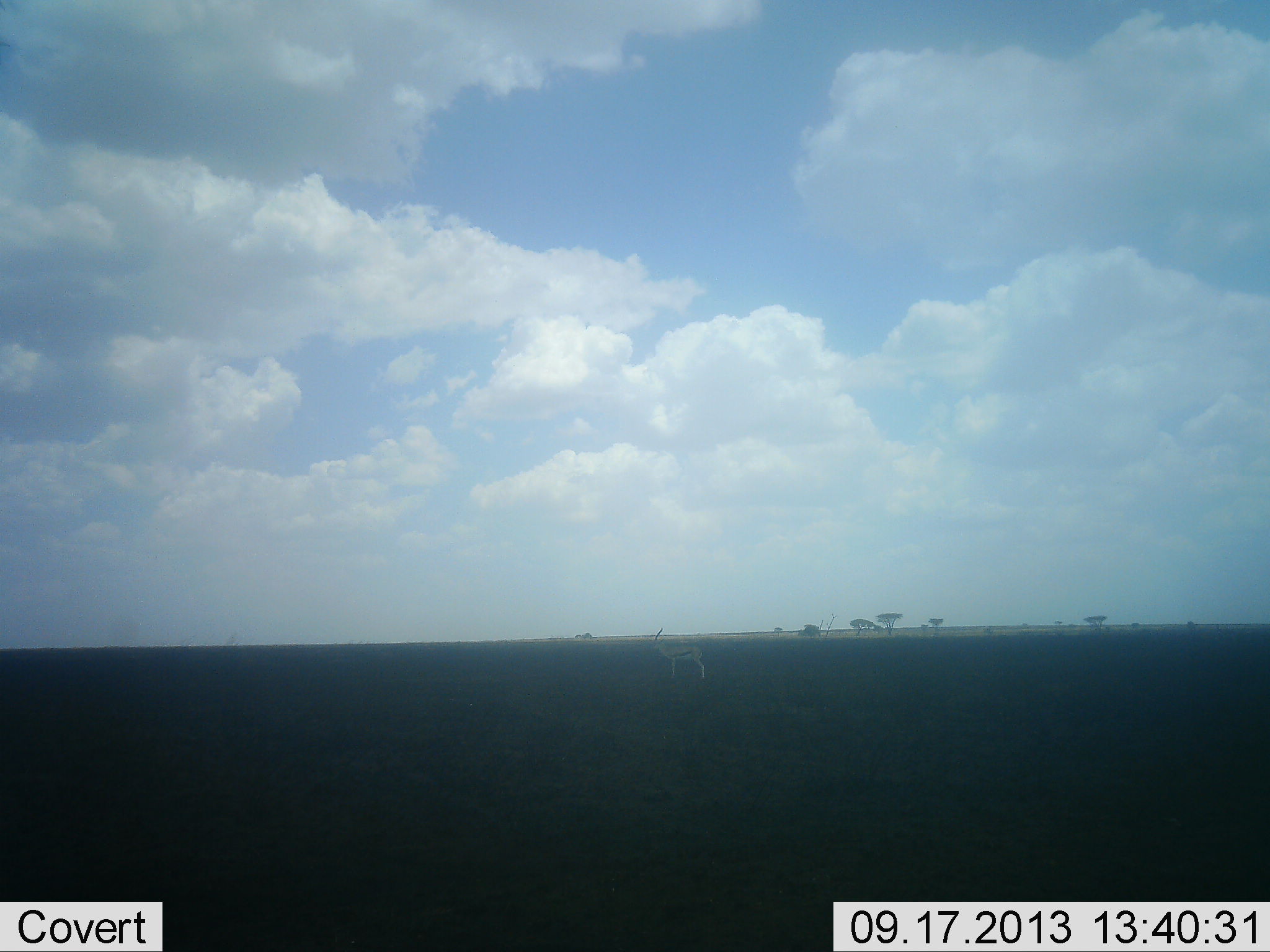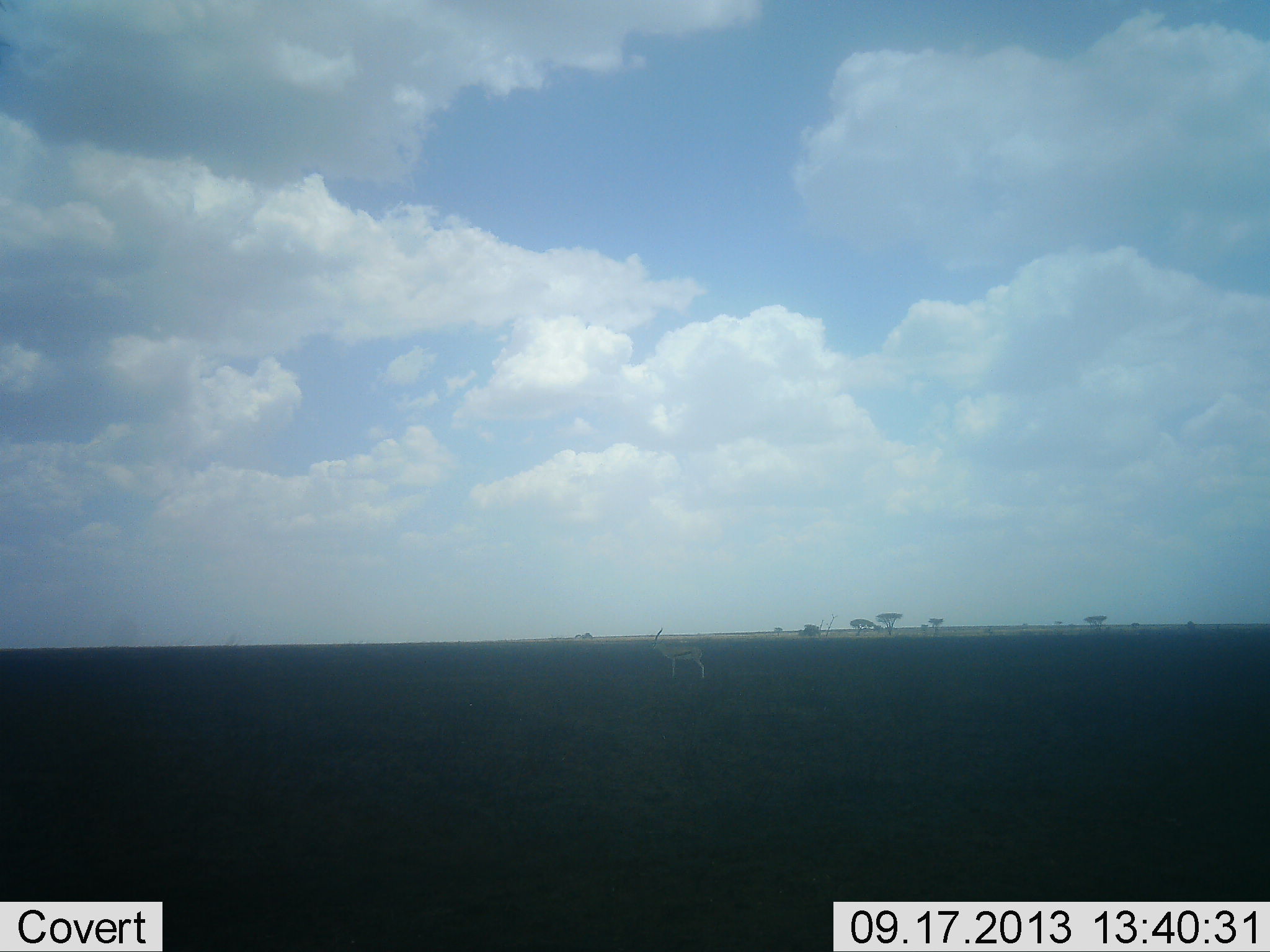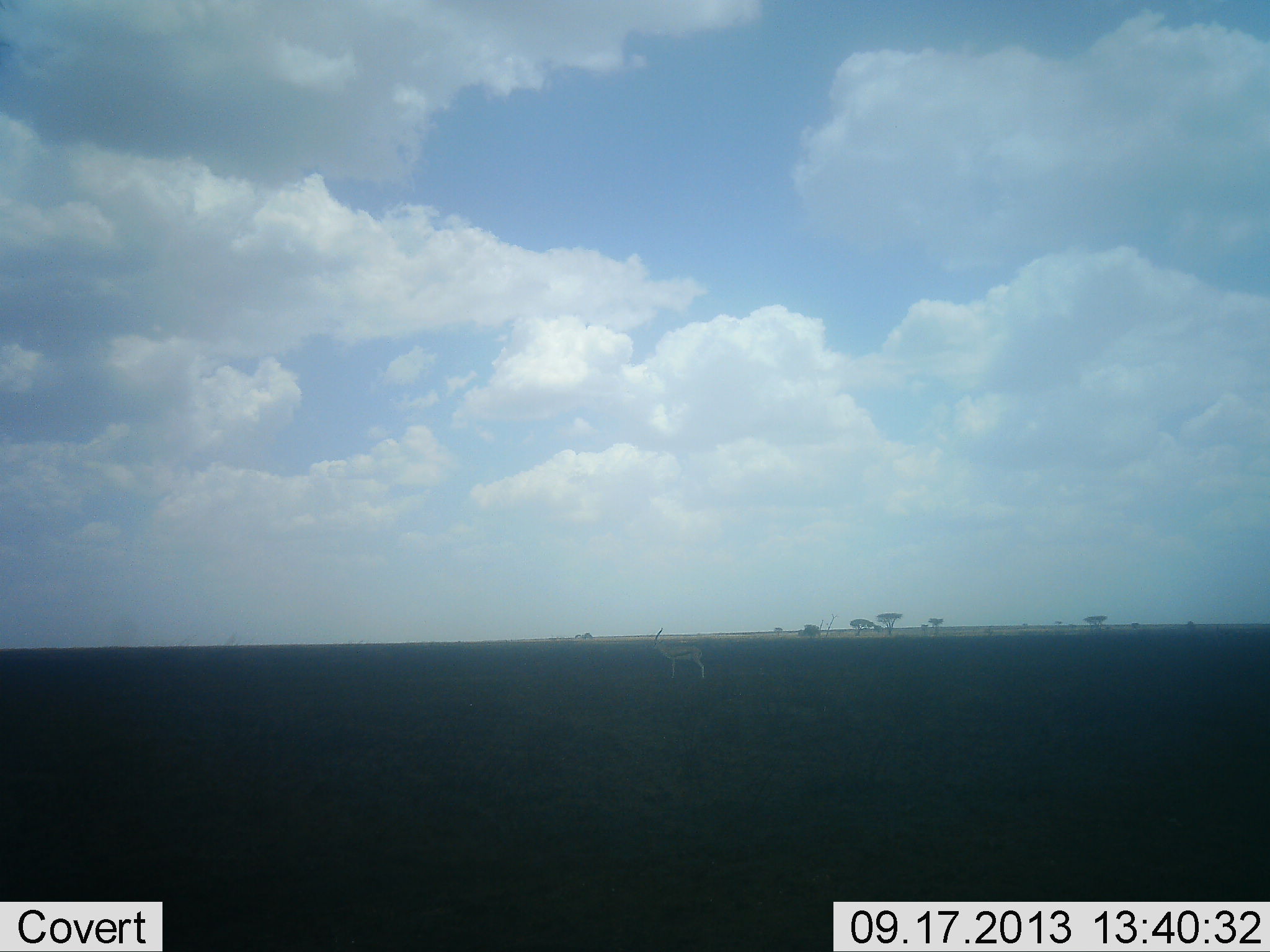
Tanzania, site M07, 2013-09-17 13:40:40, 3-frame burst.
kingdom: Animalia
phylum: Chordata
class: Mammalia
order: Artiodactyla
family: Bovidae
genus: Eudorcas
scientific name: Eudorcas thomsonii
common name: thomson's gazelle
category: gazellethomsons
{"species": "gazellethomsons (thomson's gazelle) (Eudorcas thomsonii)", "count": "1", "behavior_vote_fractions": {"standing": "100%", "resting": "0%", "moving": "0%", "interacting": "0%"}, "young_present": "0%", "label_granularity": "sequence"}